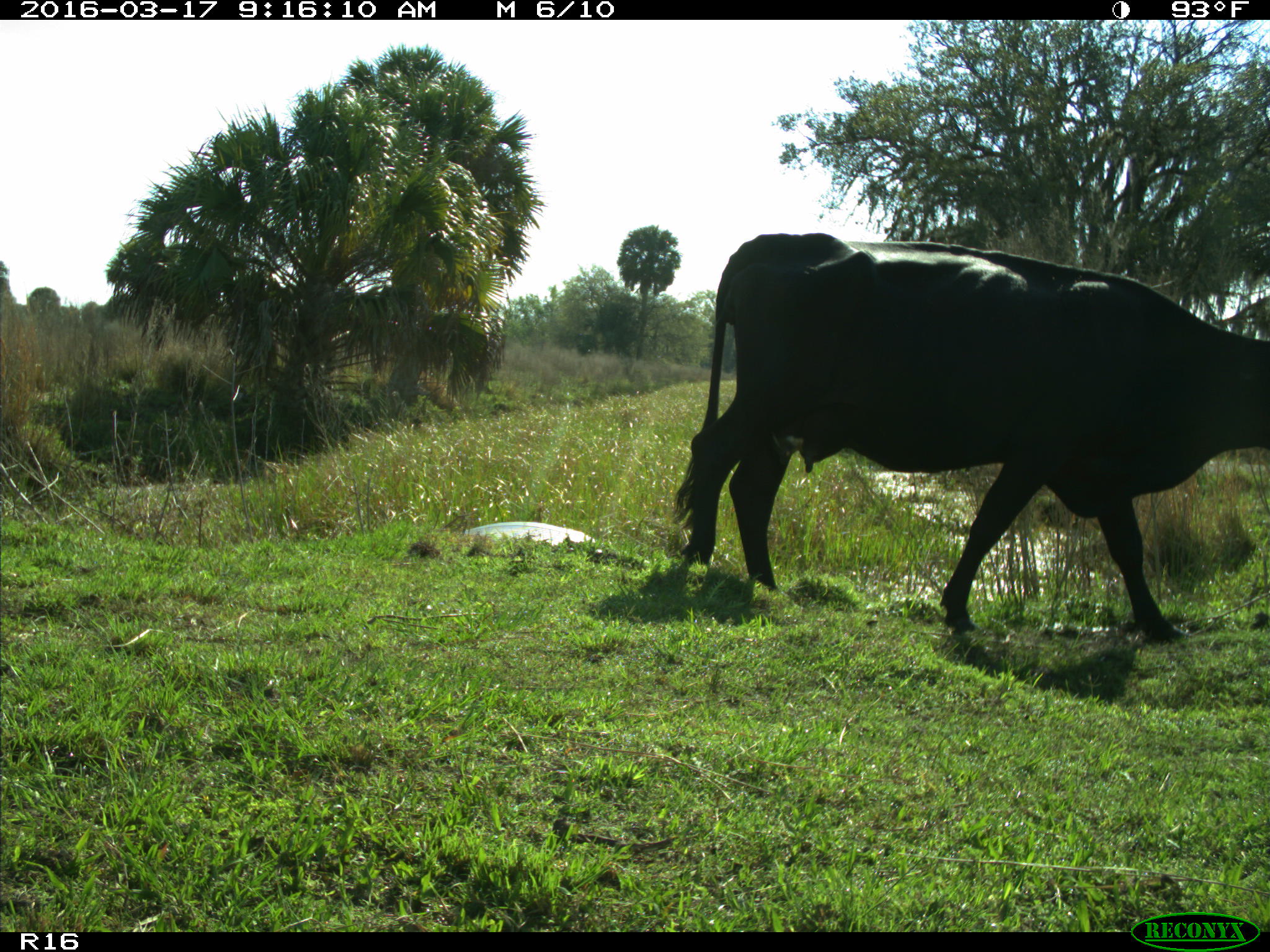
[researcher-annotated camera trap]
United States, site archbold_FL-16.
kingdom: Animalia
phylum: Chordata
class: Mammalia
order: Artiodactyla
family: Bovidae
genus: Bos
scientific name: Bos taurus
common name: domestic cow